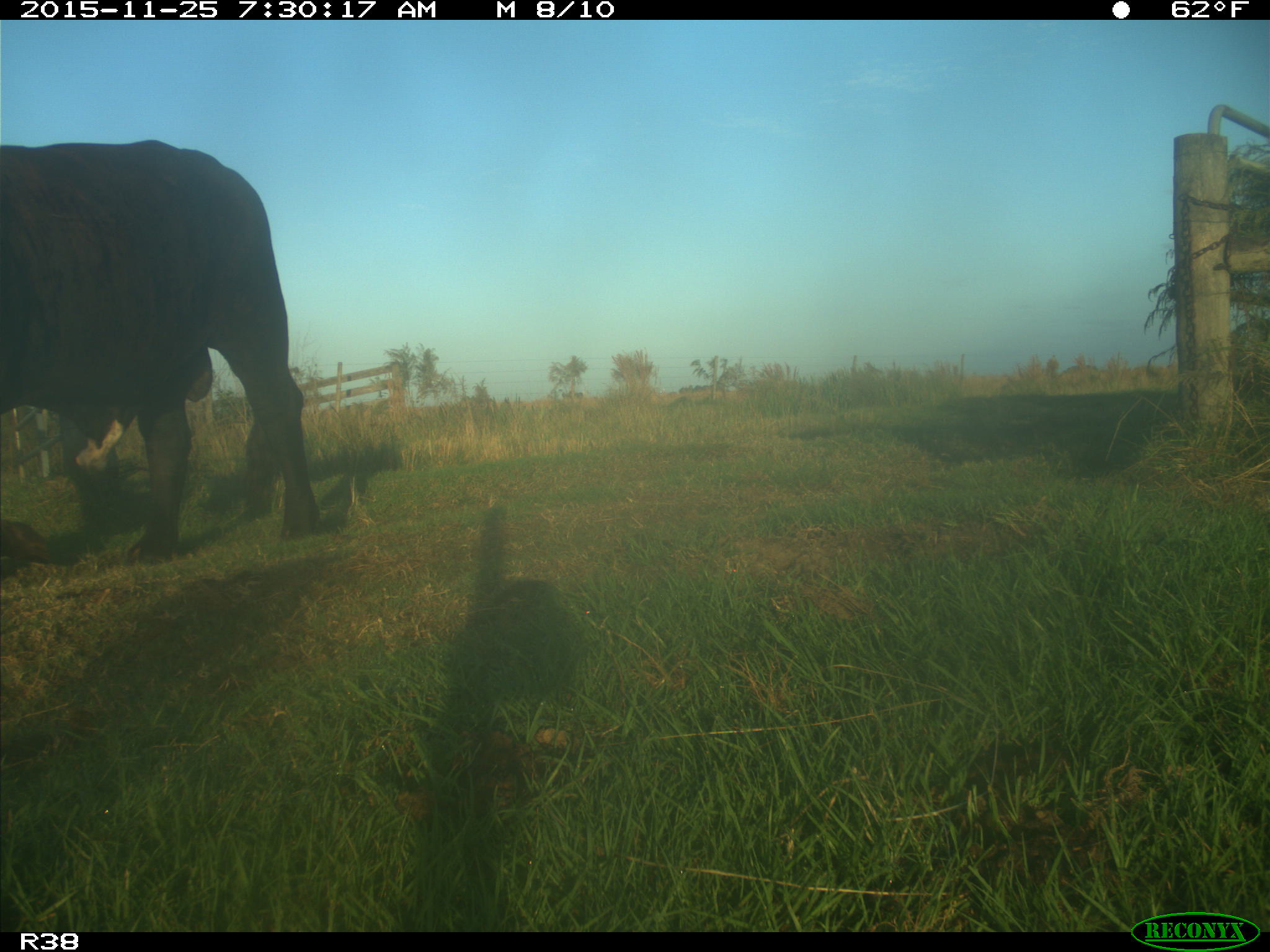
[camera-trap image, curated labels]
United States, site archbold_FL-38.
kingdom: Animalia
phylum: Chordata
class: Mammalia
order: Artiodactyla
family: Bovidae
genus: Bos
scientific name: Bos taurus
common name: domestic cow